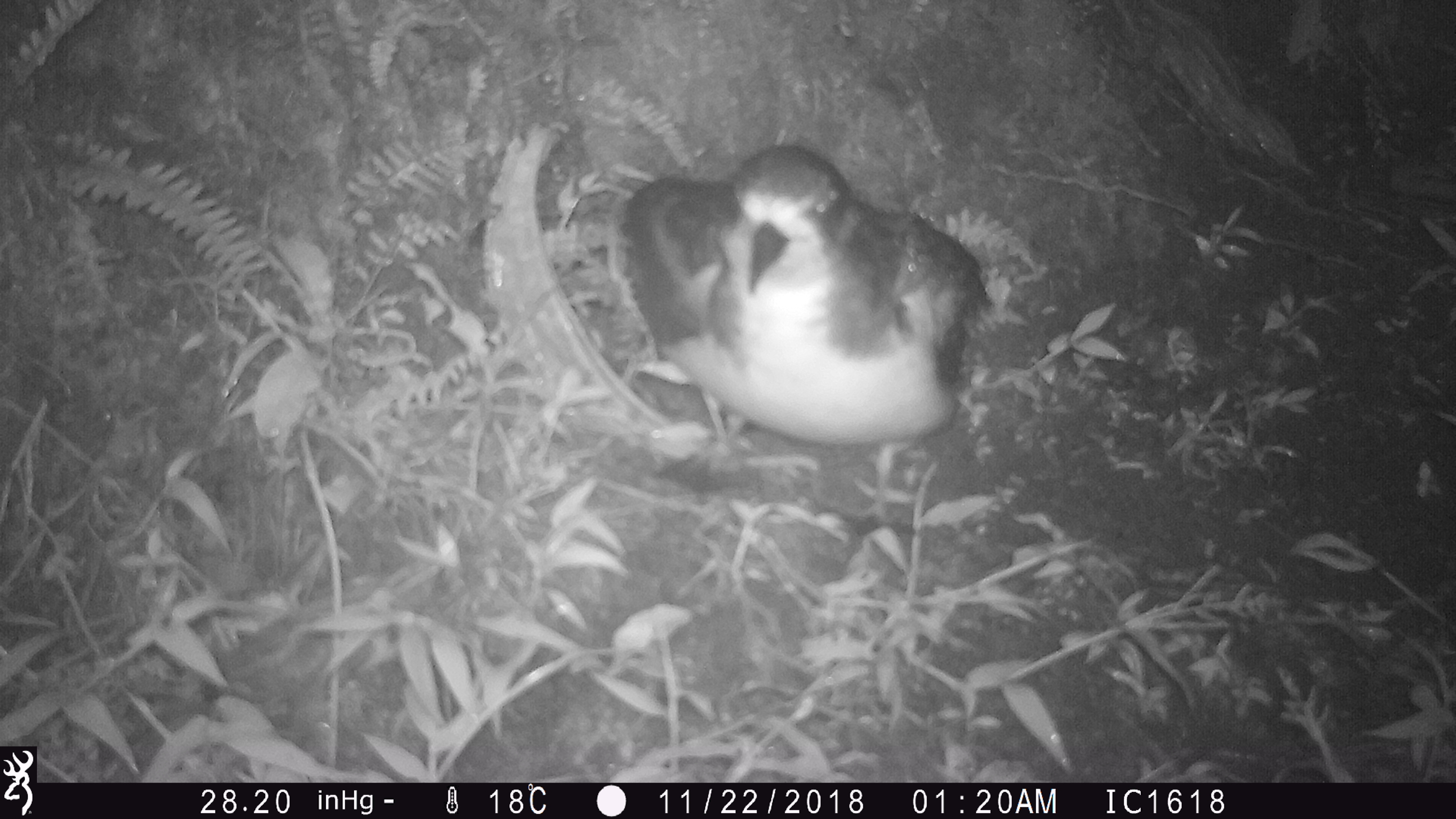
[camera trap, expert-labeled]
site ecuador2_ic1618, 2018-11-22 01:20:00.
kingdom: Animalia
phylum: Chordata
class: Aves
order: Procellariiformes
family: Procellariidae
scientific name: Procellariidae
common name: petrel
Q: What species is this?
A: Petrel (Procellariidae).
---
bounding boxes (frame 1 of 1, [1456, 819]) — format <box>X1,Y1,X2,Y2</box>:
petrel: <box>607,138,987,458</box>